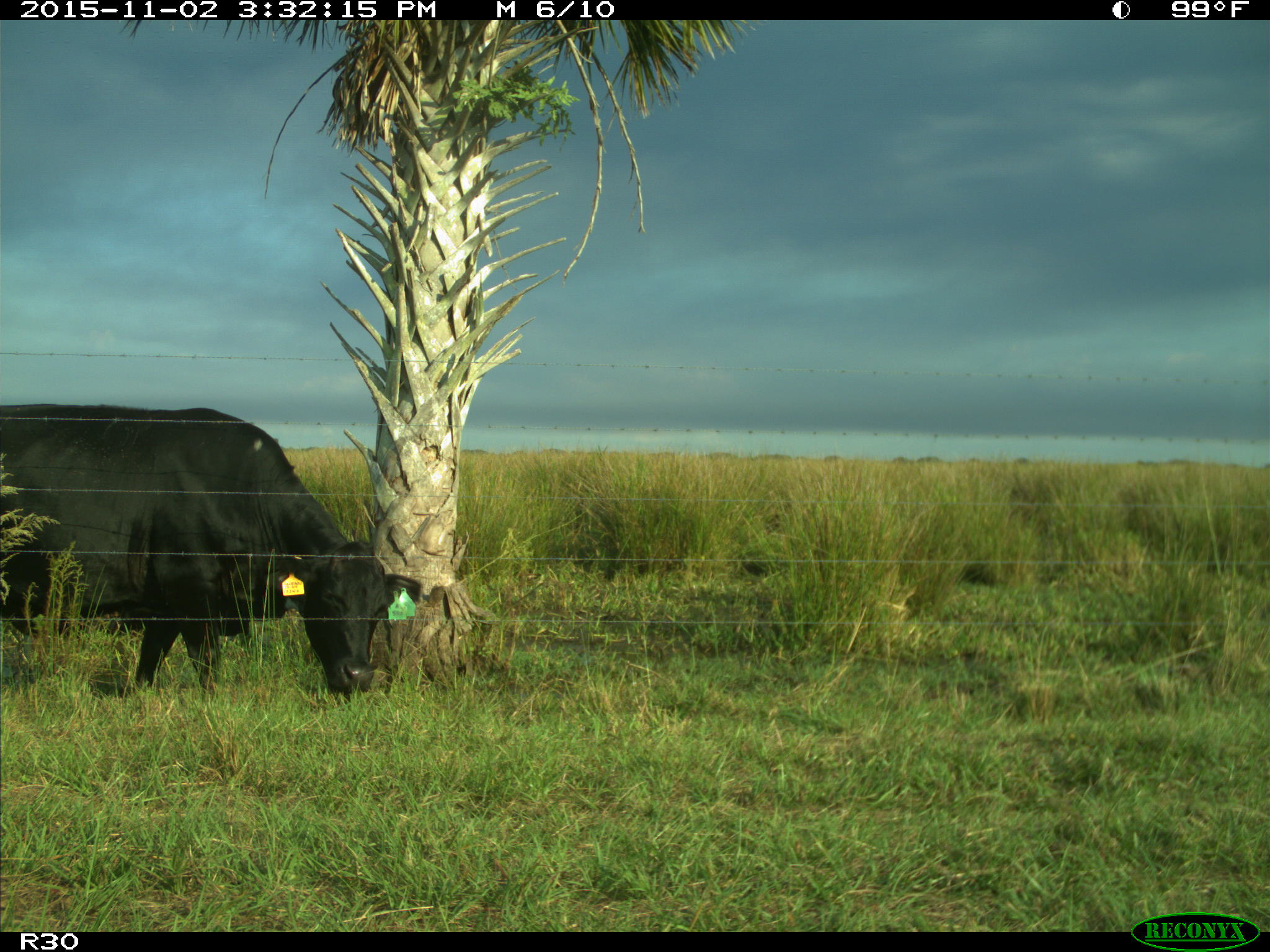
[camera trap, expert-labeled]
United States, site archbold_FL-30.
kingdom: Animalia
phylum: Chordata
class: Mammalia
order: Artiodactyla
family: Bovidae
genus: Bos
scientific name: Bos taurus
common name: domestic cow